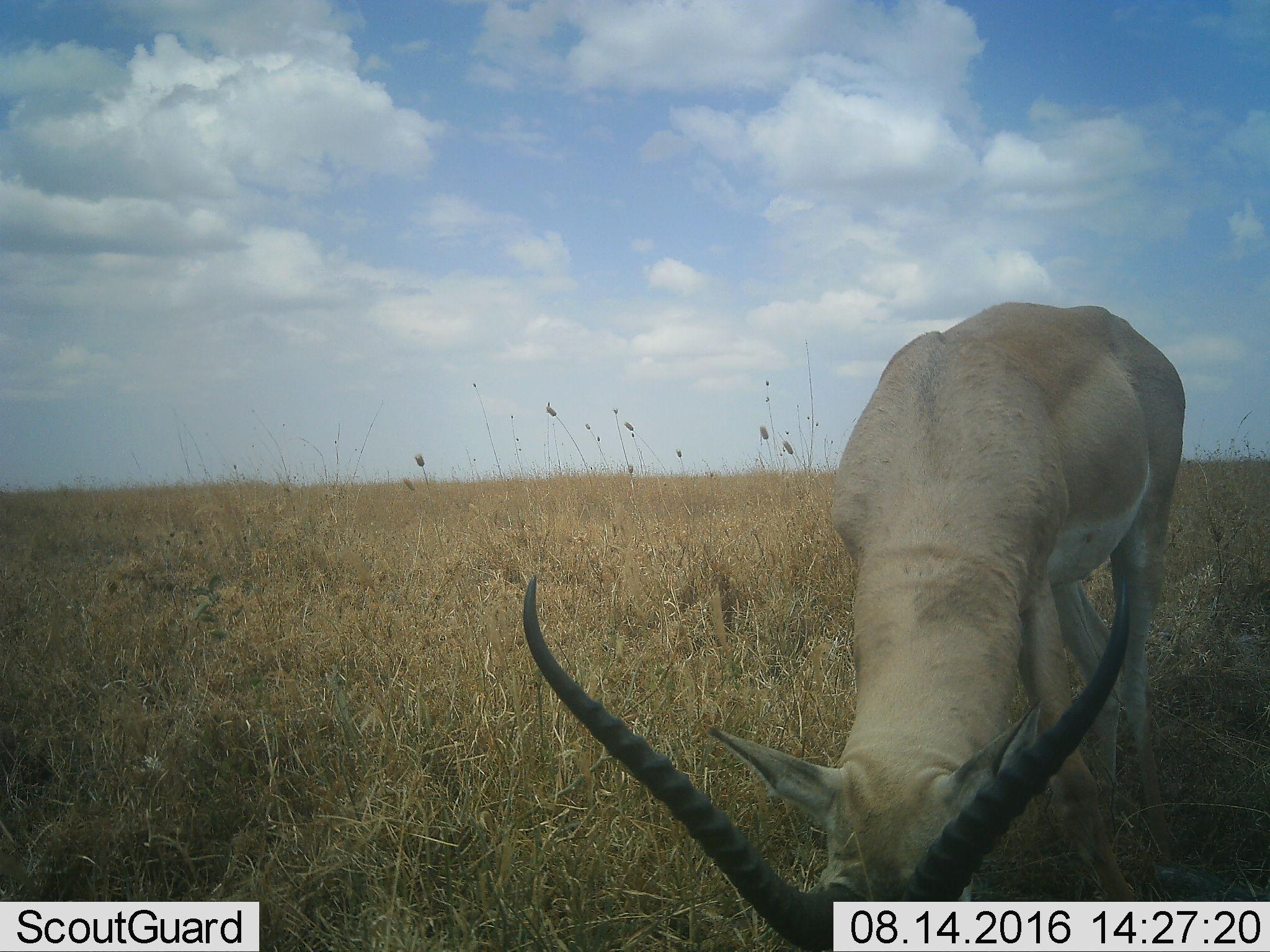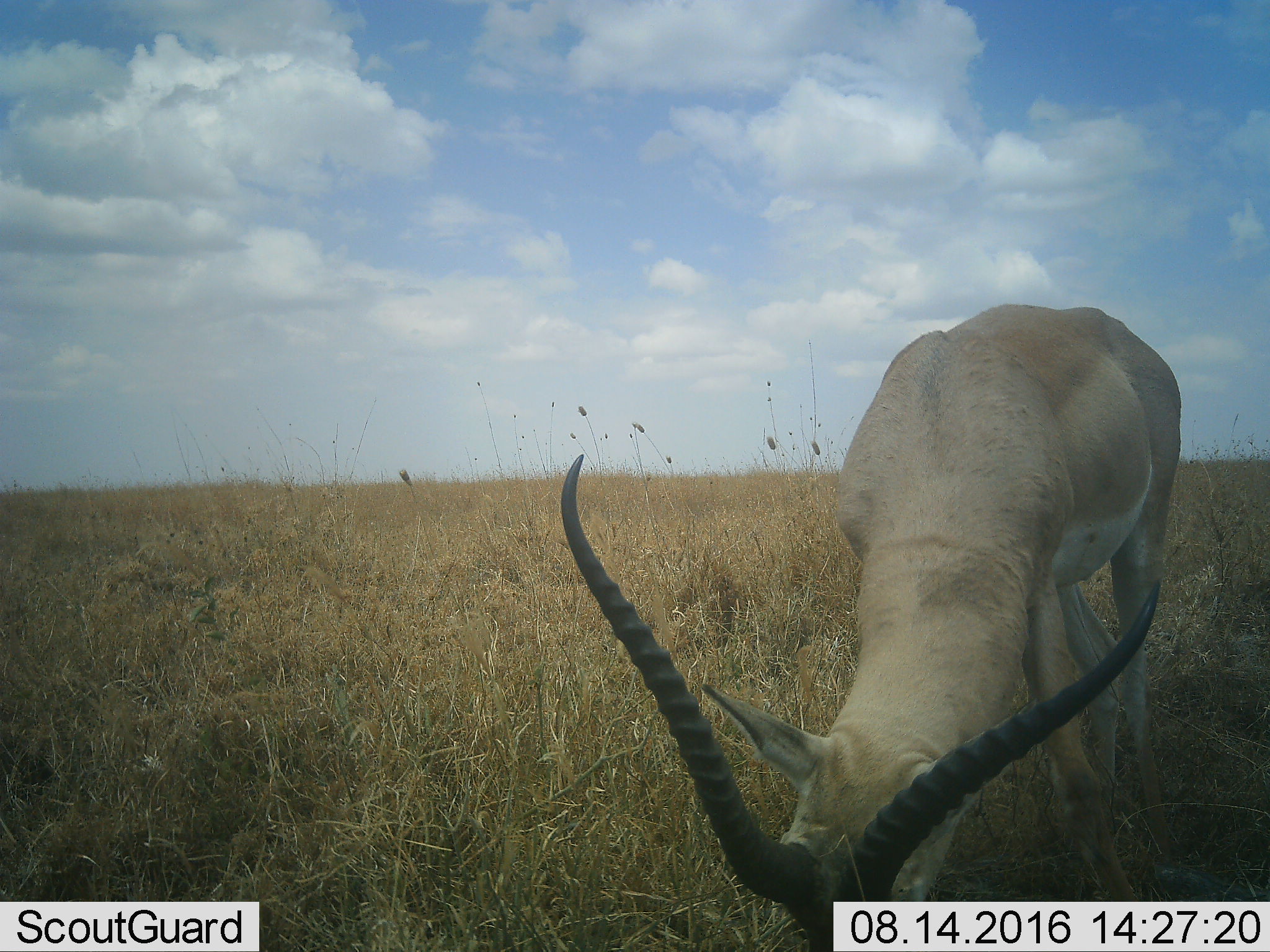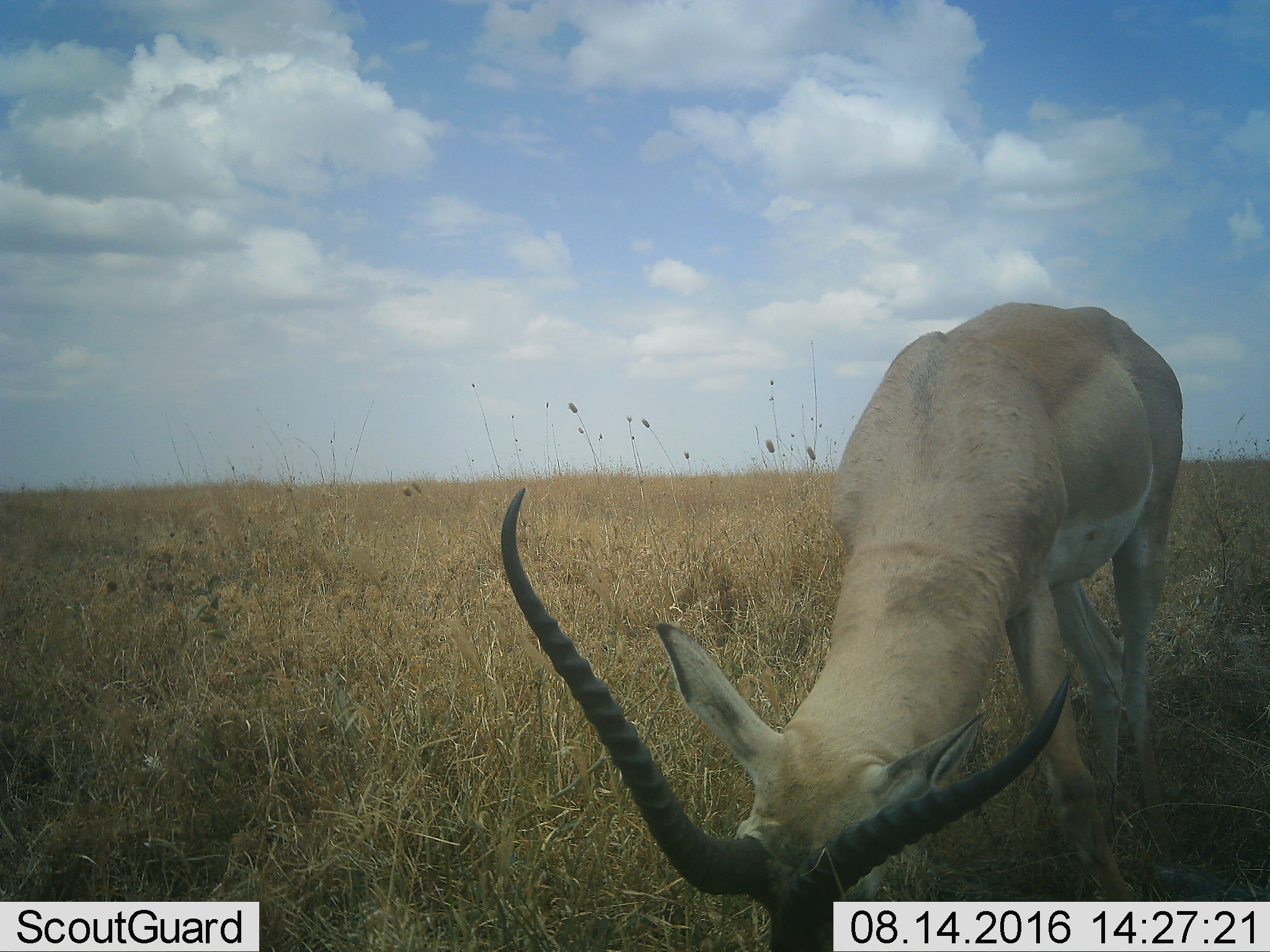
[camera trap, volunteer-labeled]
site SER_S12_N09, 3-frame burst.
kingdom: Animalia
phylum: Chordata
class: Mammalia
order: Artiodactyla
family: Bovidae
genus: Nanger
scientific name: Nanger granti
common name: grant's gazelle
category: gazellegrants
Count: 1.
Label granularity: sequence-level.